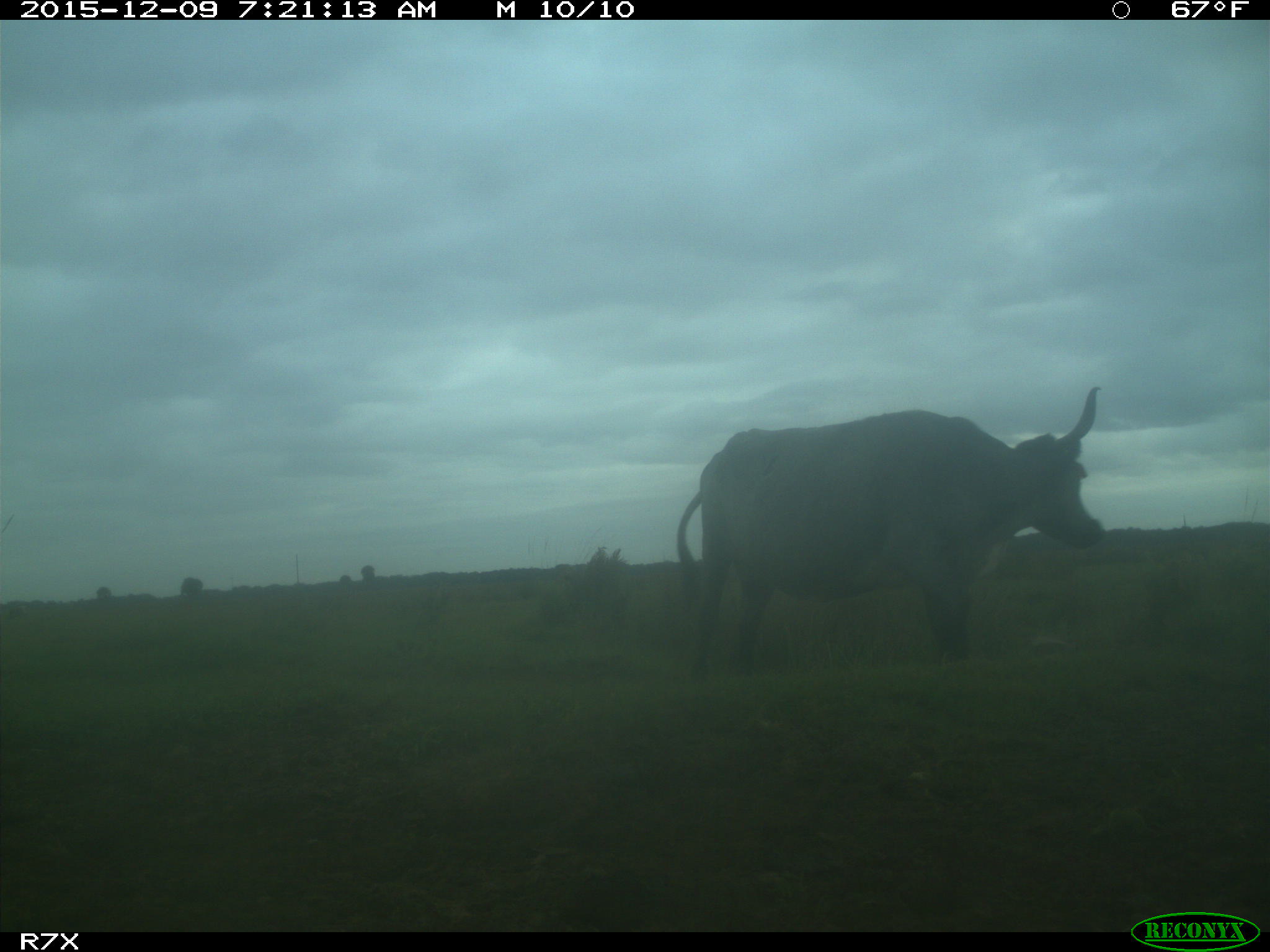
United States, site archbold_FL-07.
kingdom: Animalia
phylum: Chordata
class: Mammalia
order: Artiodactyla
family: Bovidae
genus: Bos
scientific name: Bos taurus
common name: domestic cow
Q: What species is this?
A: Bos taurus (domestic cow).